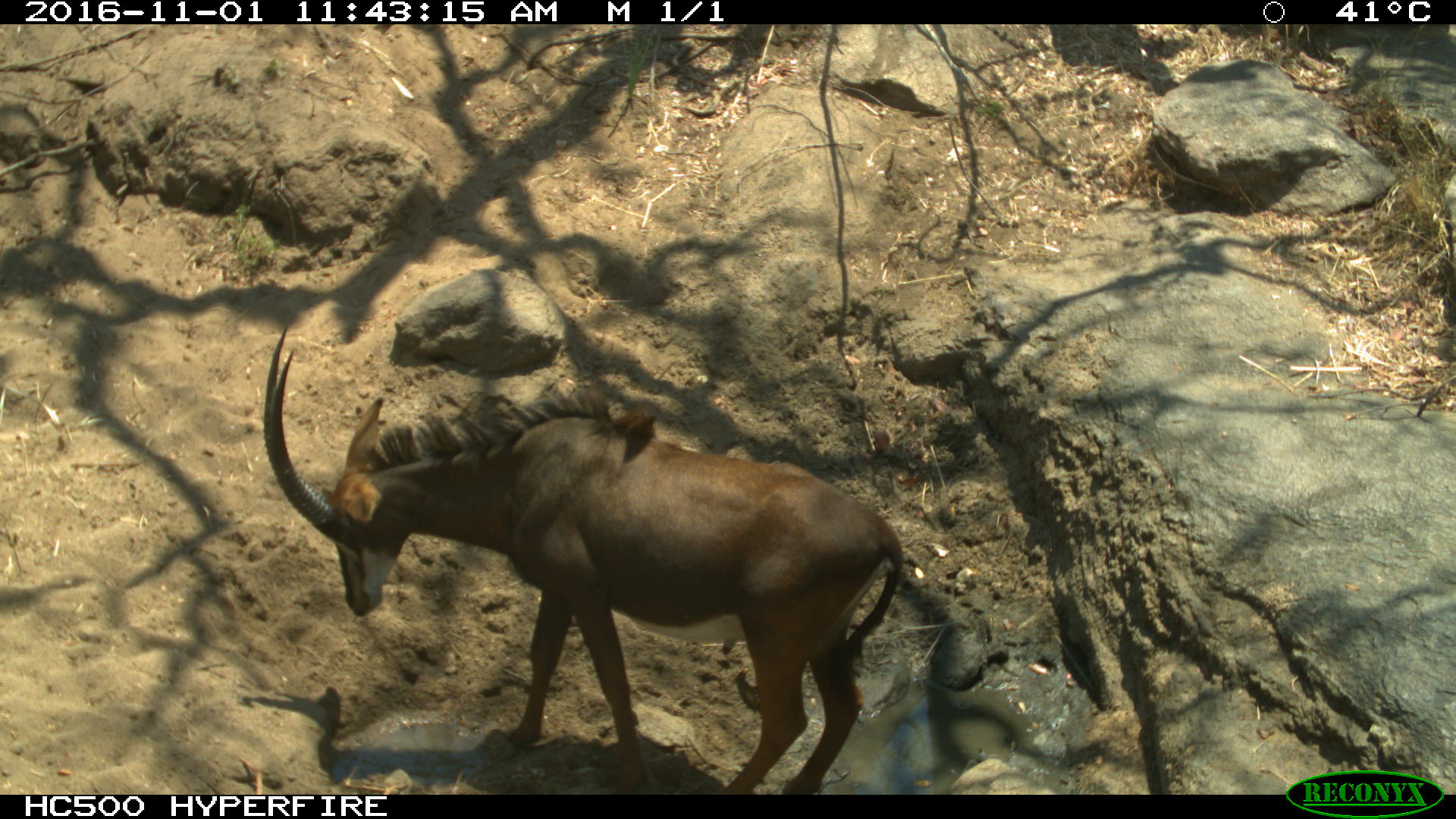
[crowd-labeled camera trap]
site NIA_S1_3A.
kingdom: Animalia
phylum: Chordata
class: Mammalia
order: Artiodactyla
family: Bovidae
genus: Hippotragus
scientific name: Hippotragus niger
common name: sable antelope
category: sable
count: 1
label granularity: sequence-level